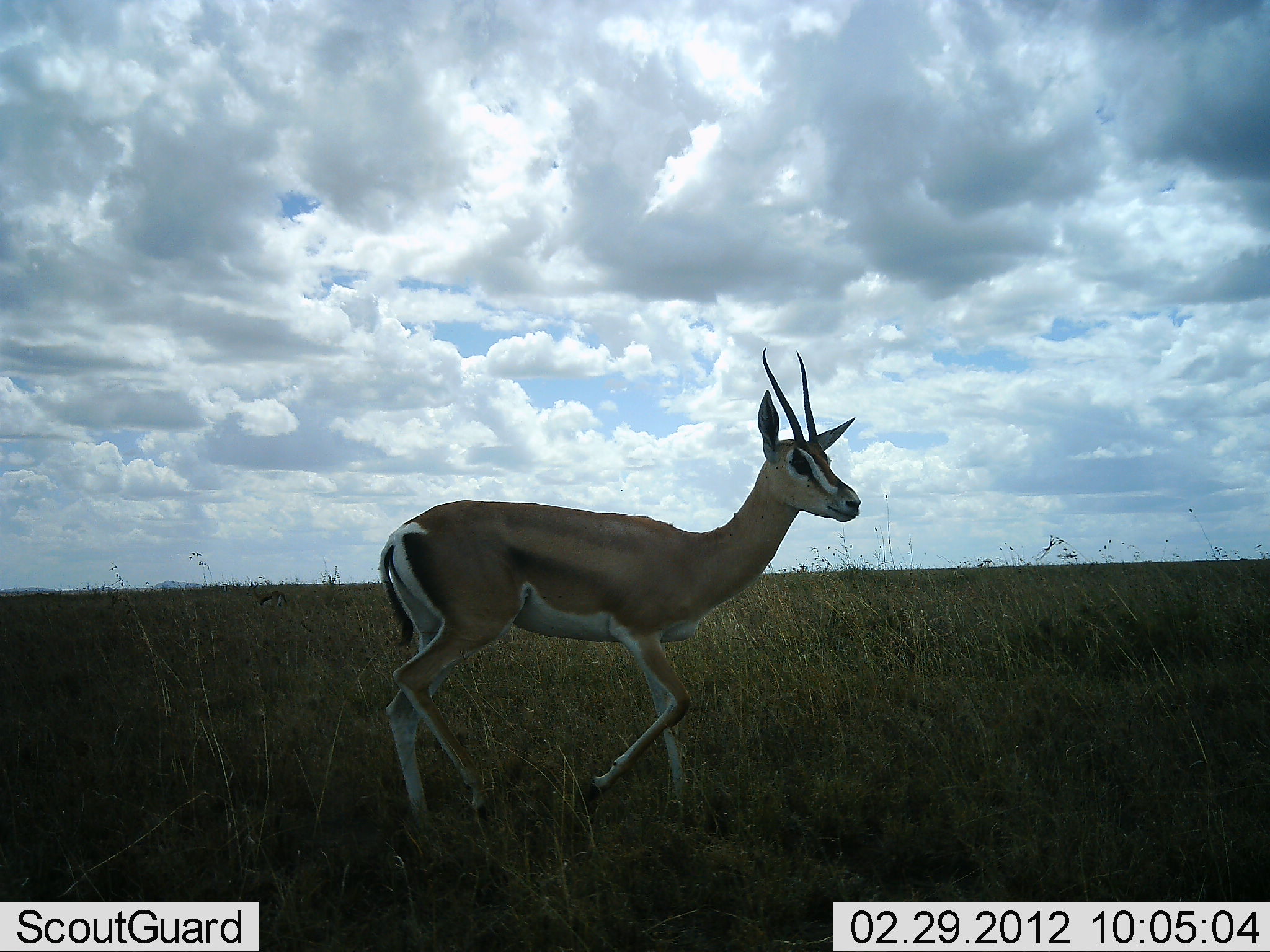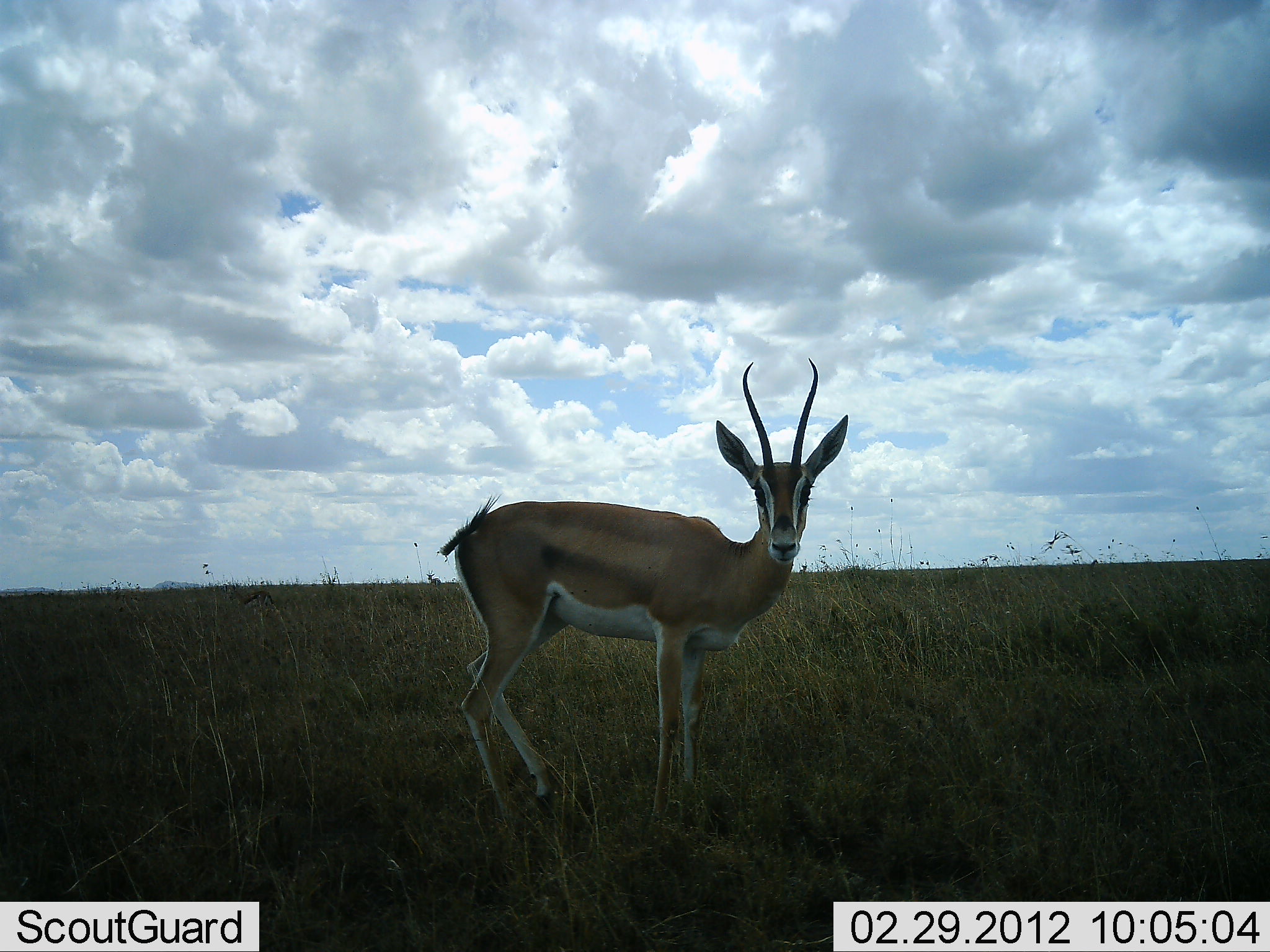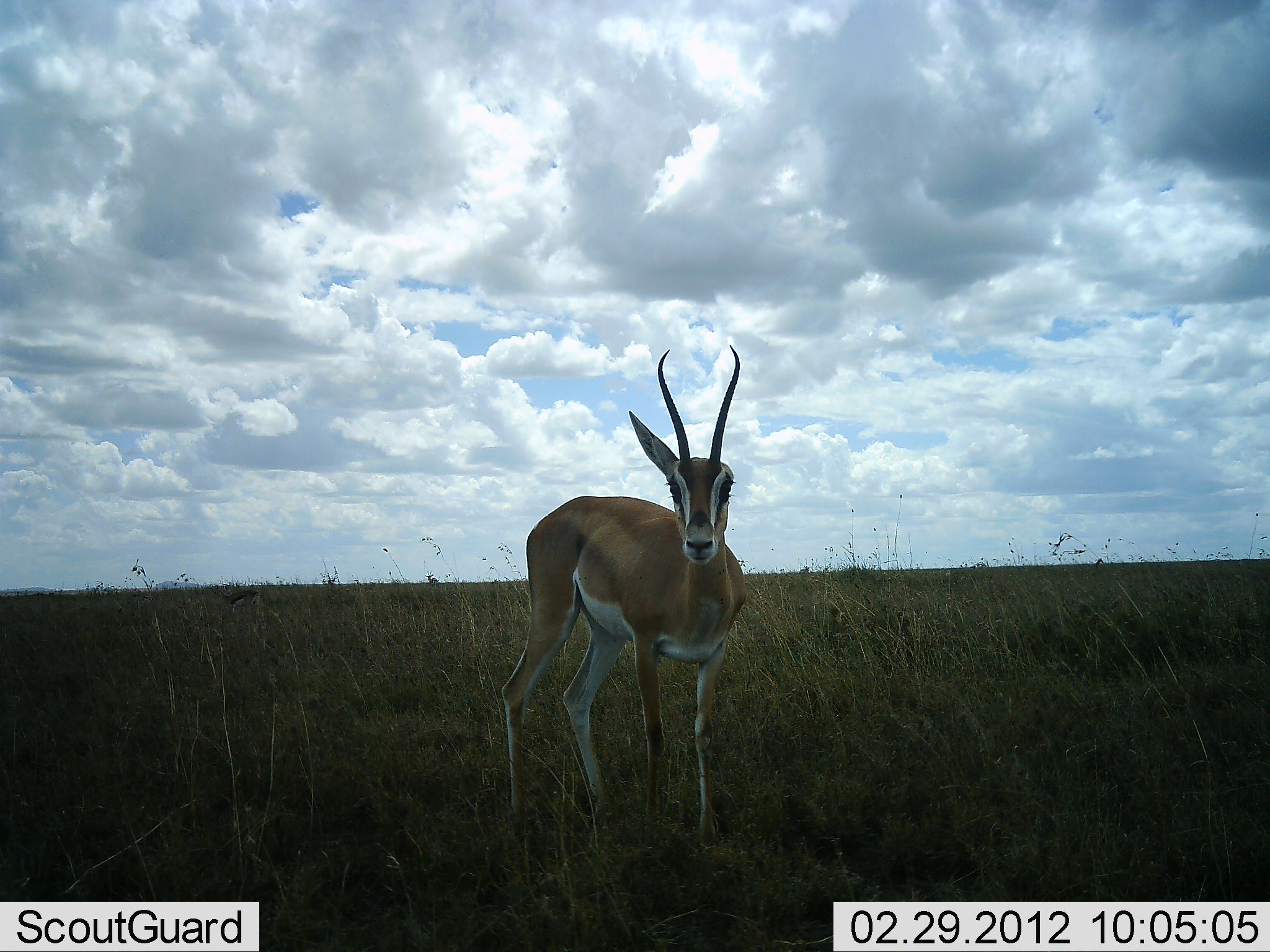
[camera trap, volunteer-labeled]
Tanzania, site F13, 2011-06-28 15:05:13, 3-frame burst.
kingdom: Animalia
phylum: Chordata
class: Mammalia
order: Artiodactyla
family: Bovidae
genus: Nanger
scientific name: Nanger granti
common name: grant's gazelle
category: gazellegrants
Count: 1.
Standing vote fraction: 82%.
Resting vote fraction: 0%.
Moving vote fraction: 27%.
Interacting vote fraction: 0%.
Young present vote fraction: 0%.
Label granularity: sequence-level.